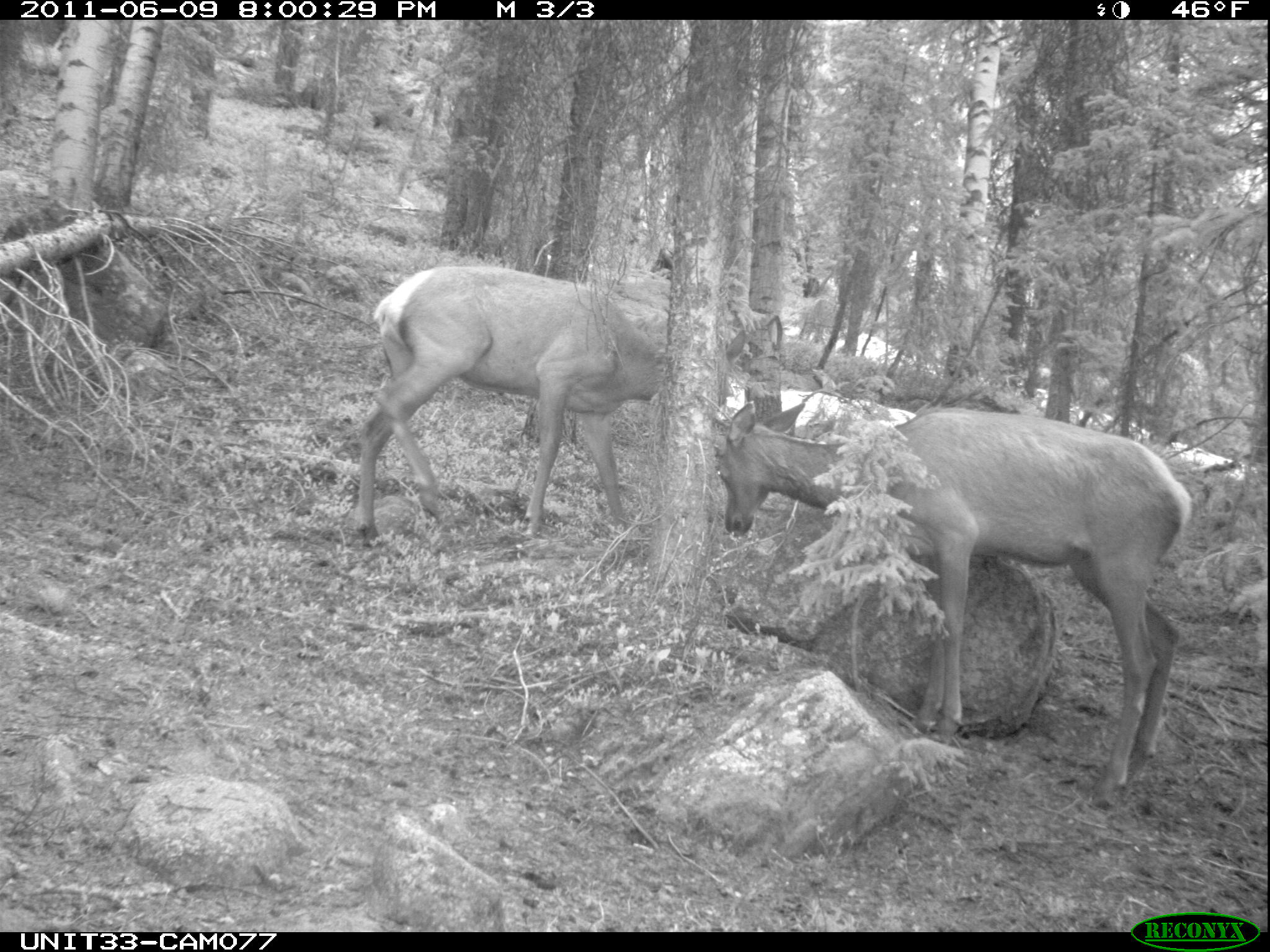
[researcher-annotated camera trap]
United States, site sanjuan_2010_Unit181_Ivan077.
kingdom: Animalia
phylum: Chordata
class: Mammalia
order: Artiodactyla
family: Cervidae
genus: Cervus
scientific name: Cervus elaphus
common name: red deer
Cervus elaphus (red deer).